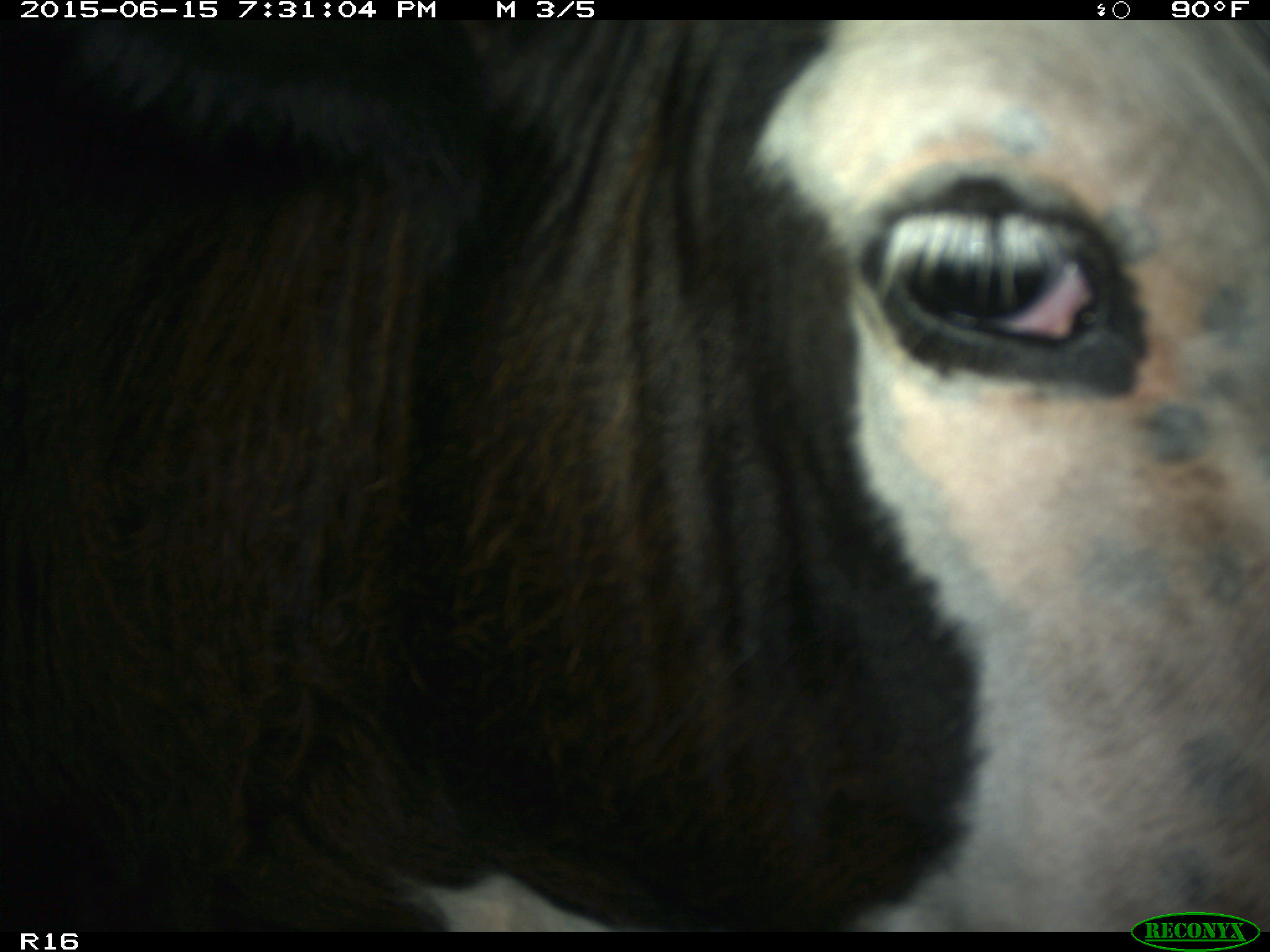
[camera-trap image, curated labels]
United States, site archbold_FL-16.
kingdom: Animalia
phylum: Chordata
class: Mammalia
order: Artiodactyla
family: Bovidae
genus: Bos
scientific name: Bos taurus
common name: domestic cow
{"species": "Bos taurus (domestic cow)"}